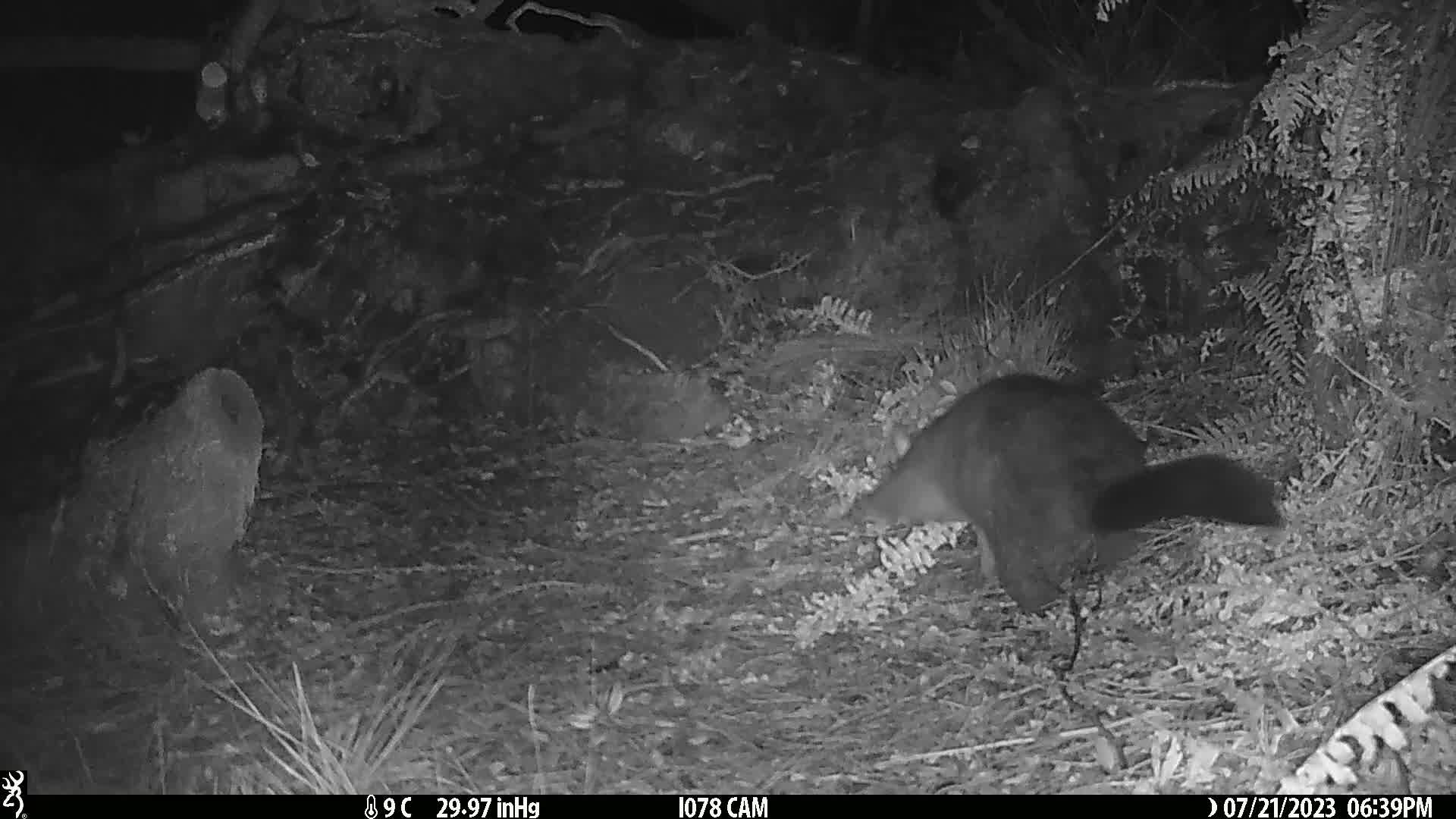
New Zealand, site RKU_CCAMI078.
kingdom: Animalia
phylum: Chordata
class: Mammalia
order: Diprotodontia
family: Phalangeridae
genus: Trichosurus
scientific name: Trichosurus vulpecula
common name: common brushtail possum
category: possum